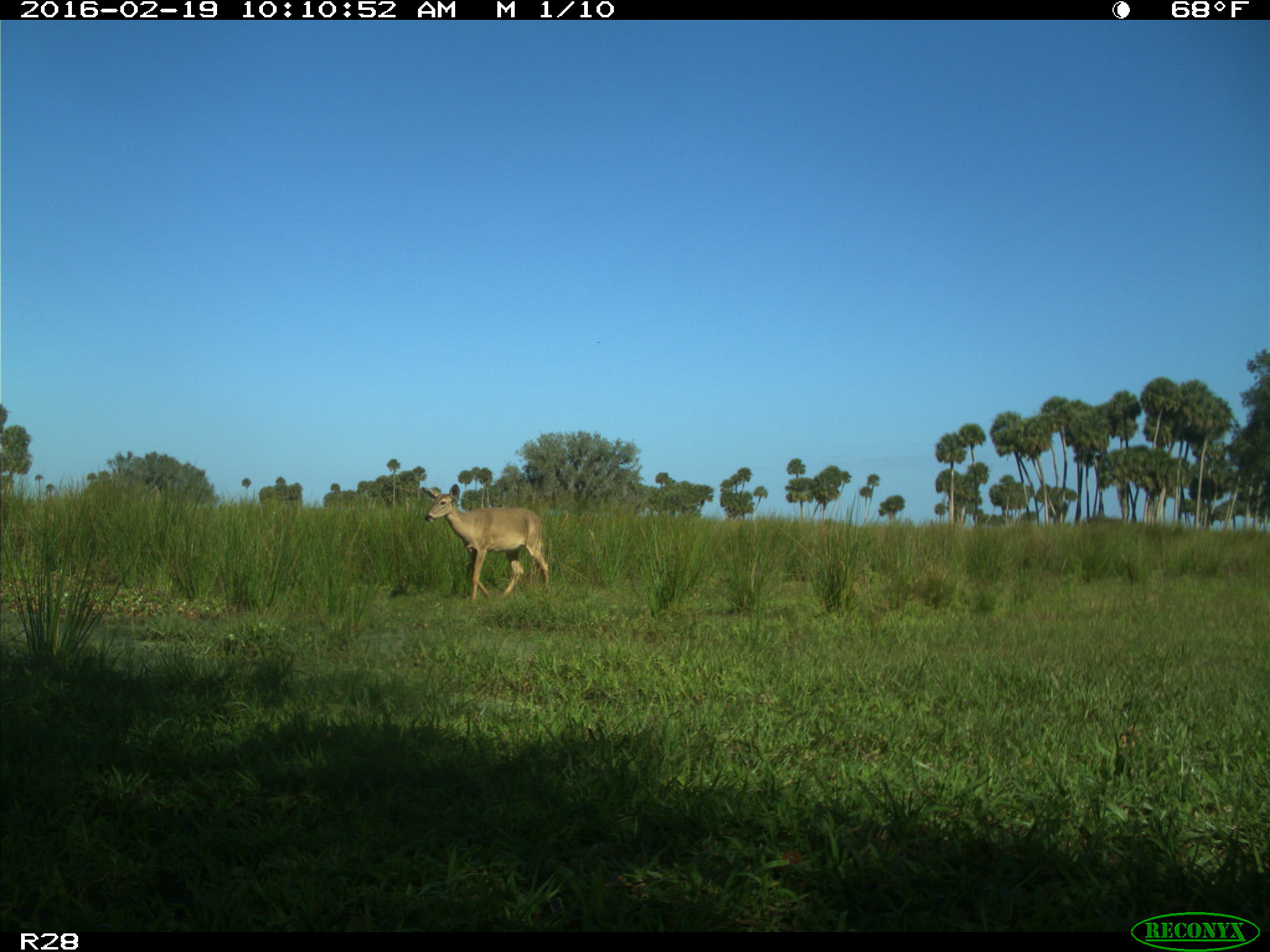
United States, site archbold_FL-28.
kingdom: Animalia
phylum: Chordata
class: Mammalia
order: Artiodactyla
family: Cervidae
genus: Odocoileus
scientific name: Odocoileus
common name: deer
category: unidentified deer